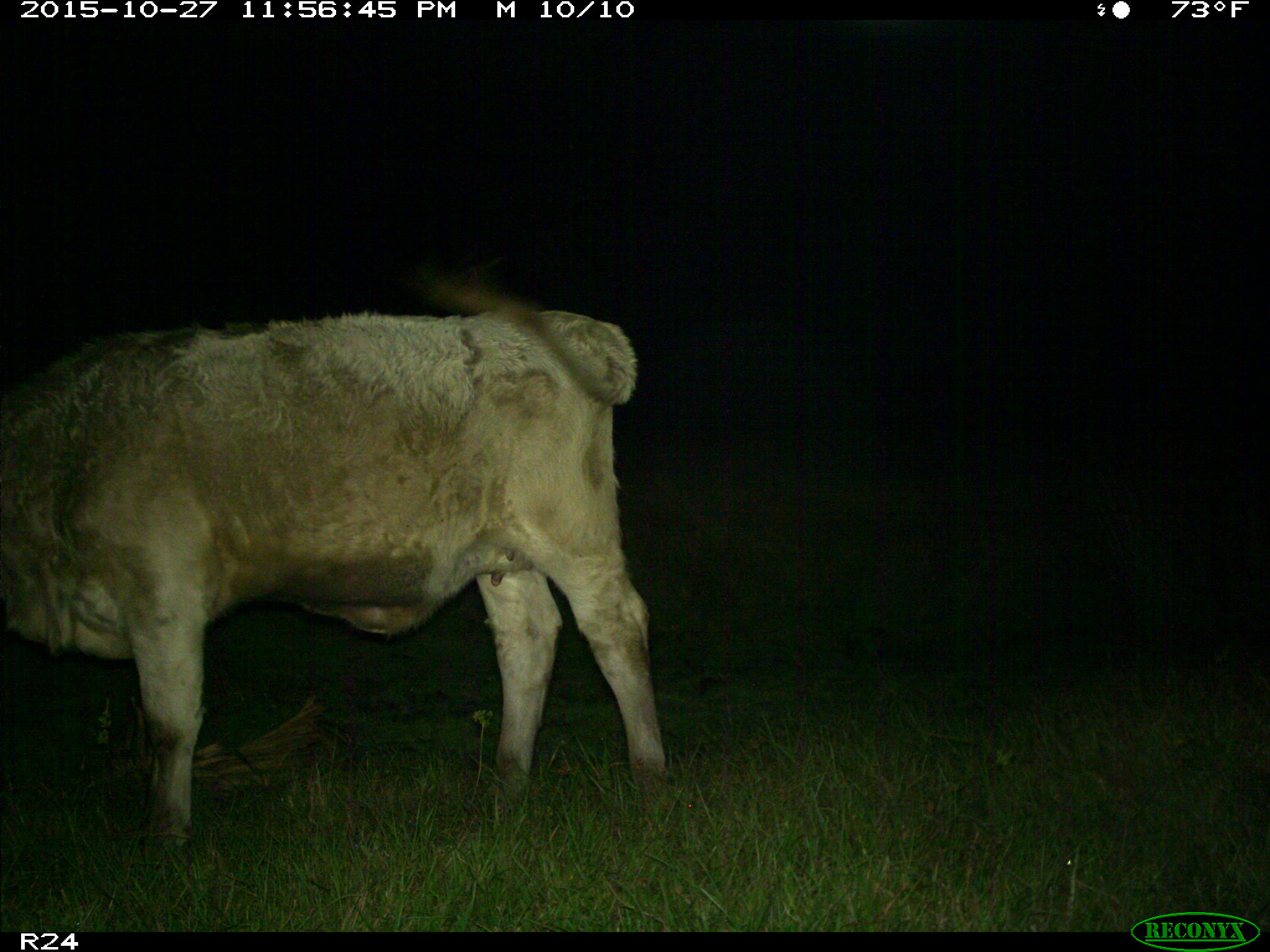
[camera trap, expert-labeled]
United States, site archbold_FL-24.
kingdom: Animalia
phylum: Chordata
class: Mammalia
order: Artiodactyla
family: Bovidae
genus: Bos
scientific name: Bos taurus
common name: domestic cow